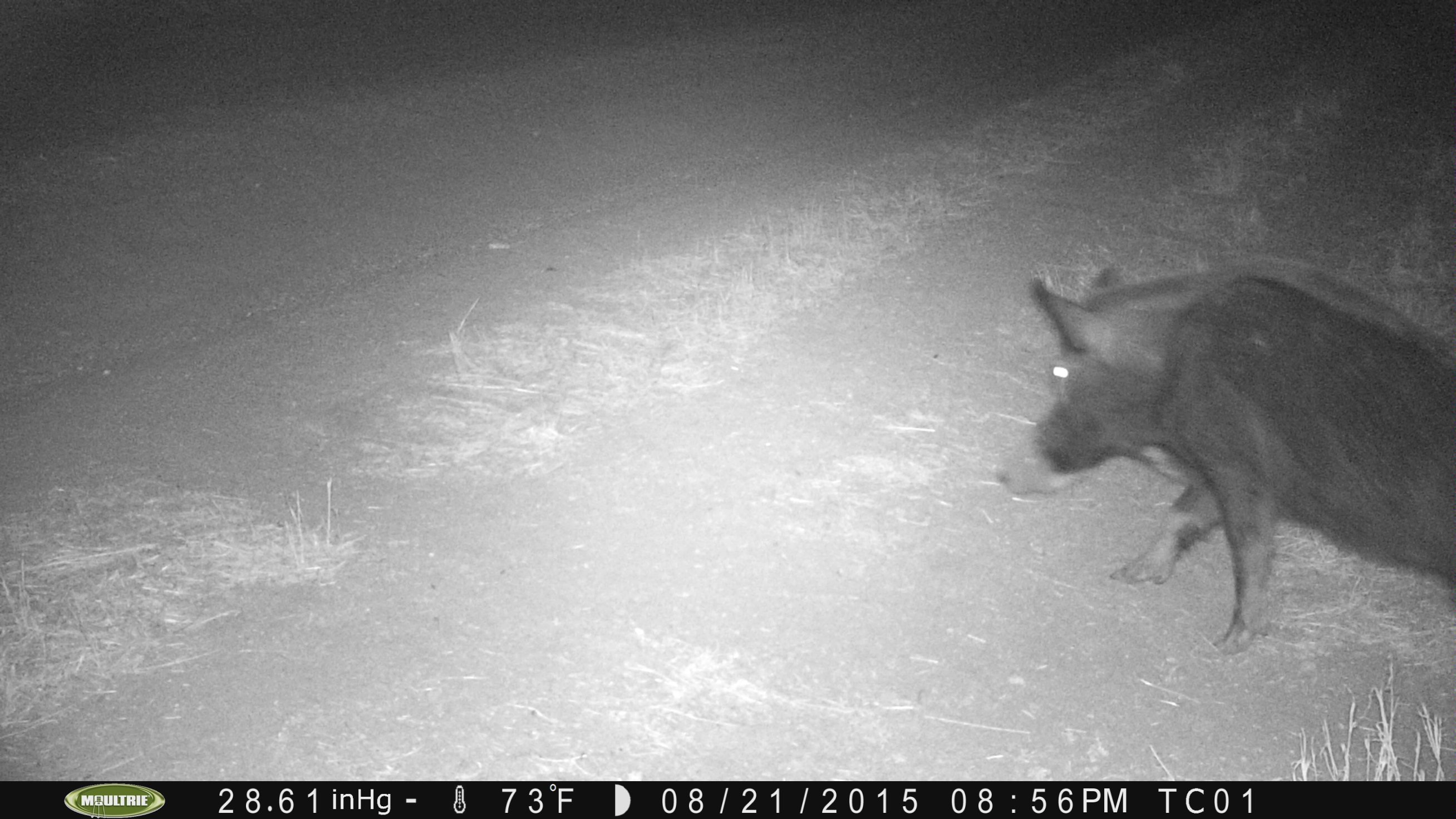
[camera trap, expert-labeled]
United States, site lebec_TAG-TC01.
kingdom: Animalia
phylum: Chordata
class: Mammalia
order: Artiodactyla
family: Suidae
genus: Sus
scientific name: Sus scrofa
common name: wild boar